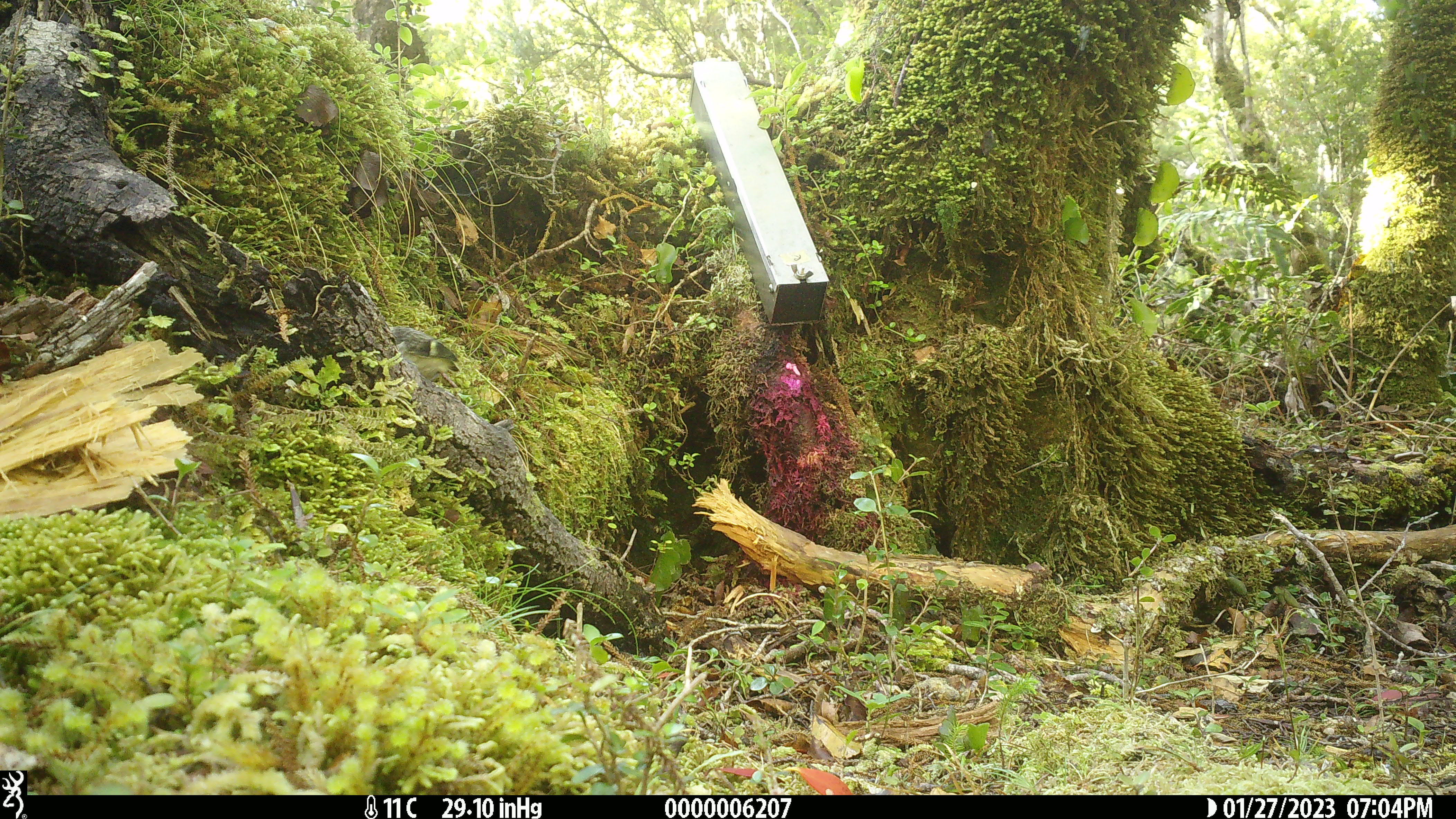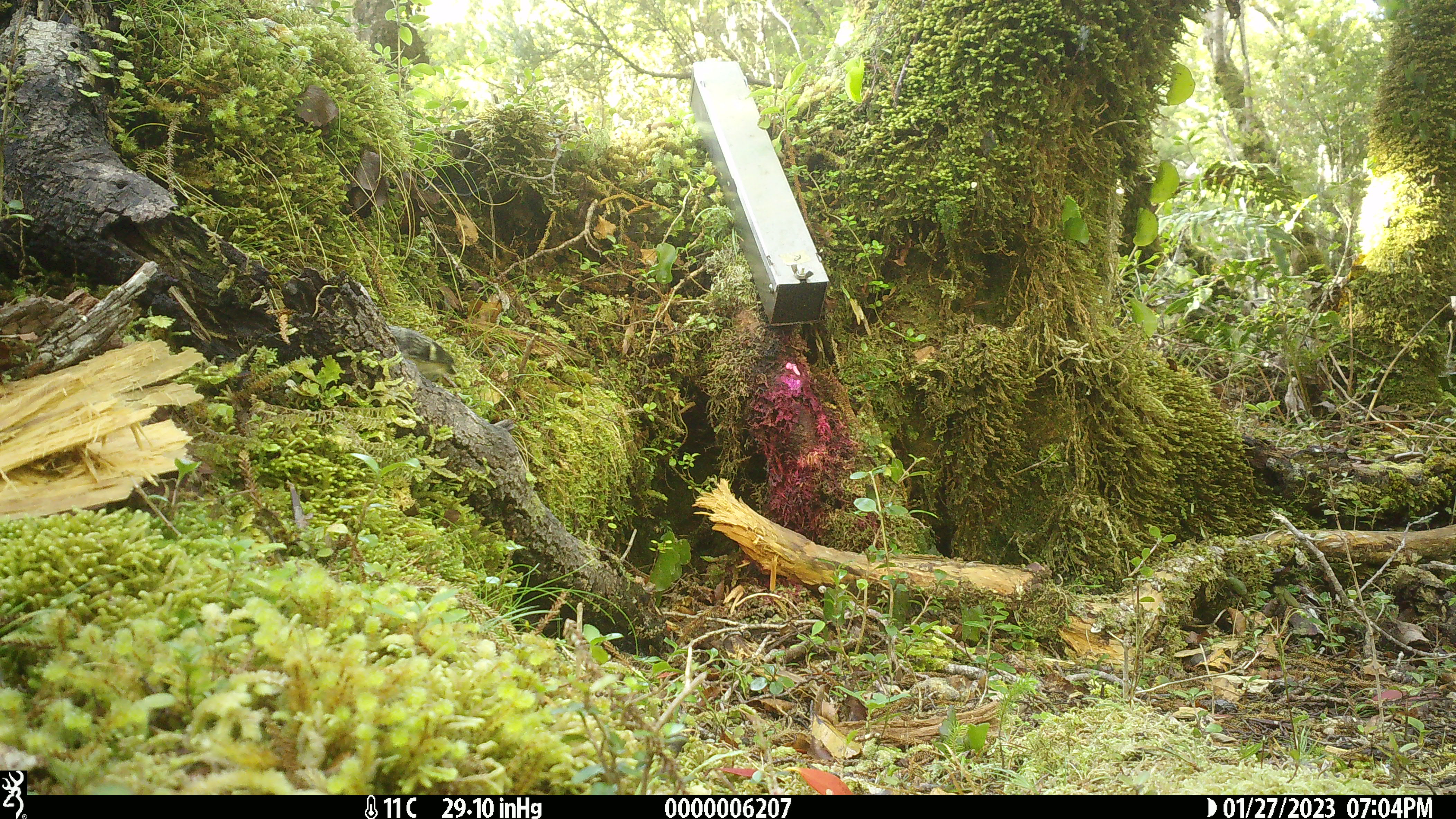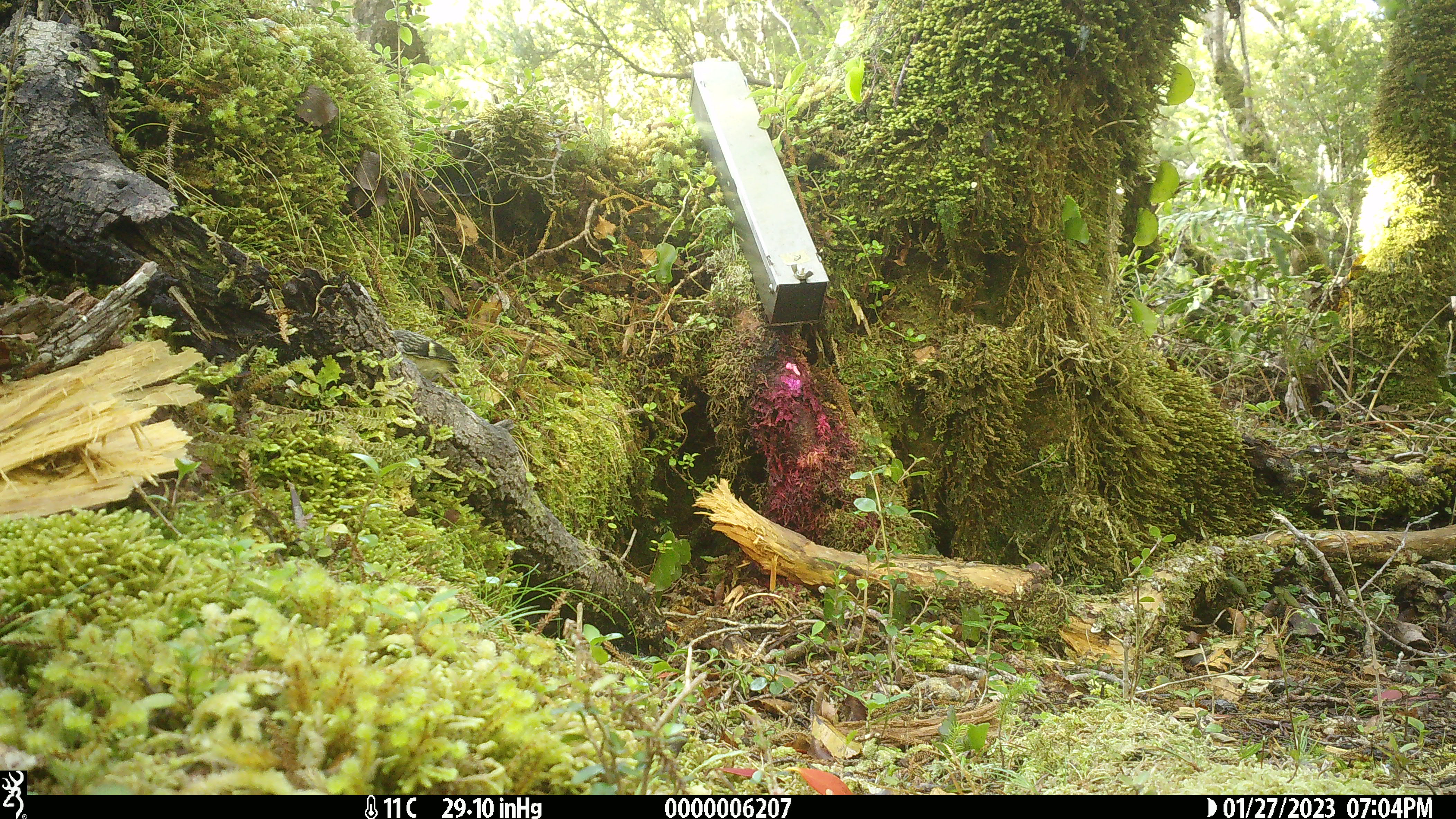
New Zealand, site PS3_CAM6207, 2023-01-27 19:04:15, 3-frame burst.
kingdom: Animalia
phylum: Chordata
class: Aves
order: Passeriformes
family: Acanthisittidae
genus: Acanthisitta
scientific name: Acanthisitta chloris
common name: rifleman